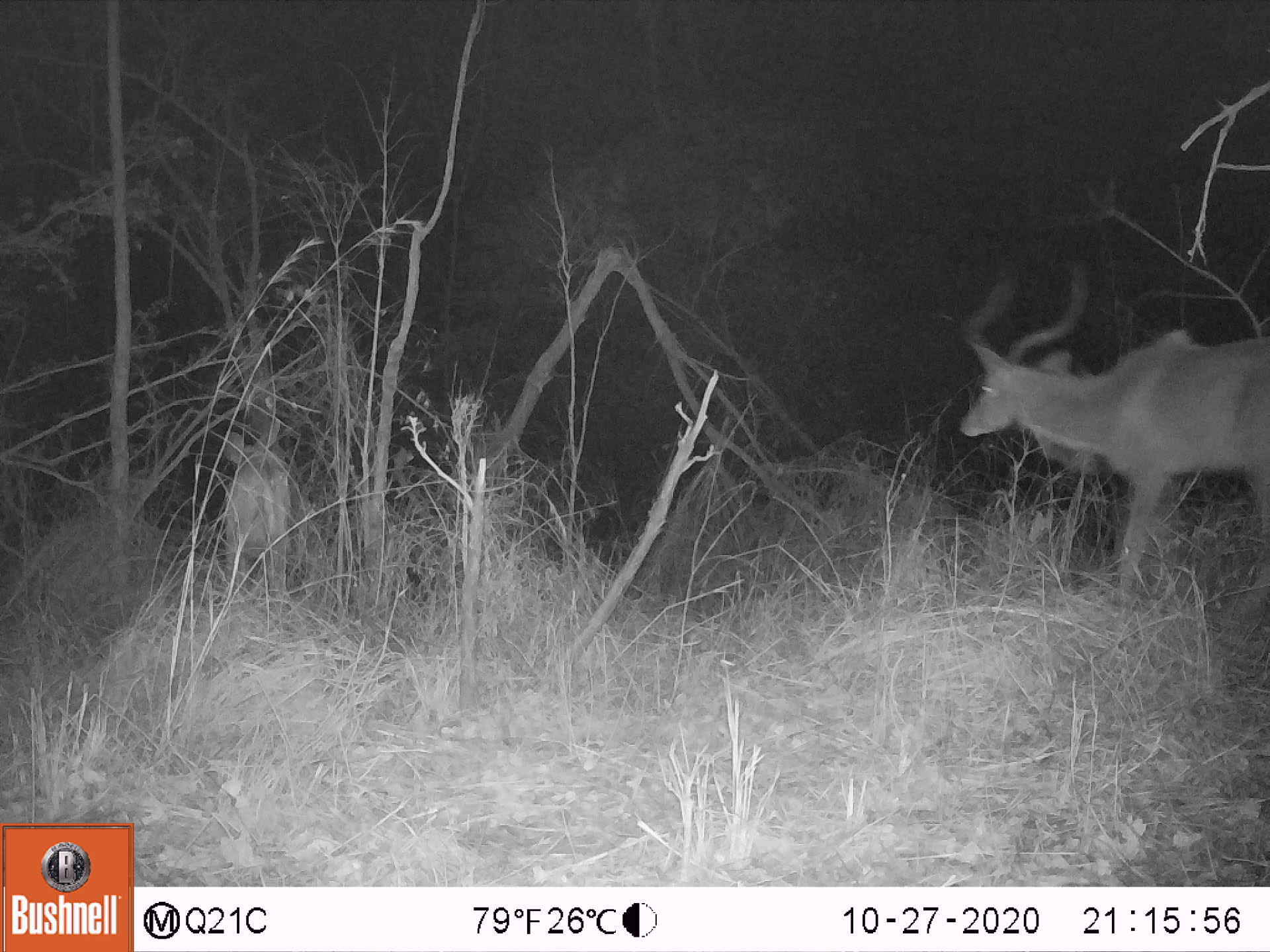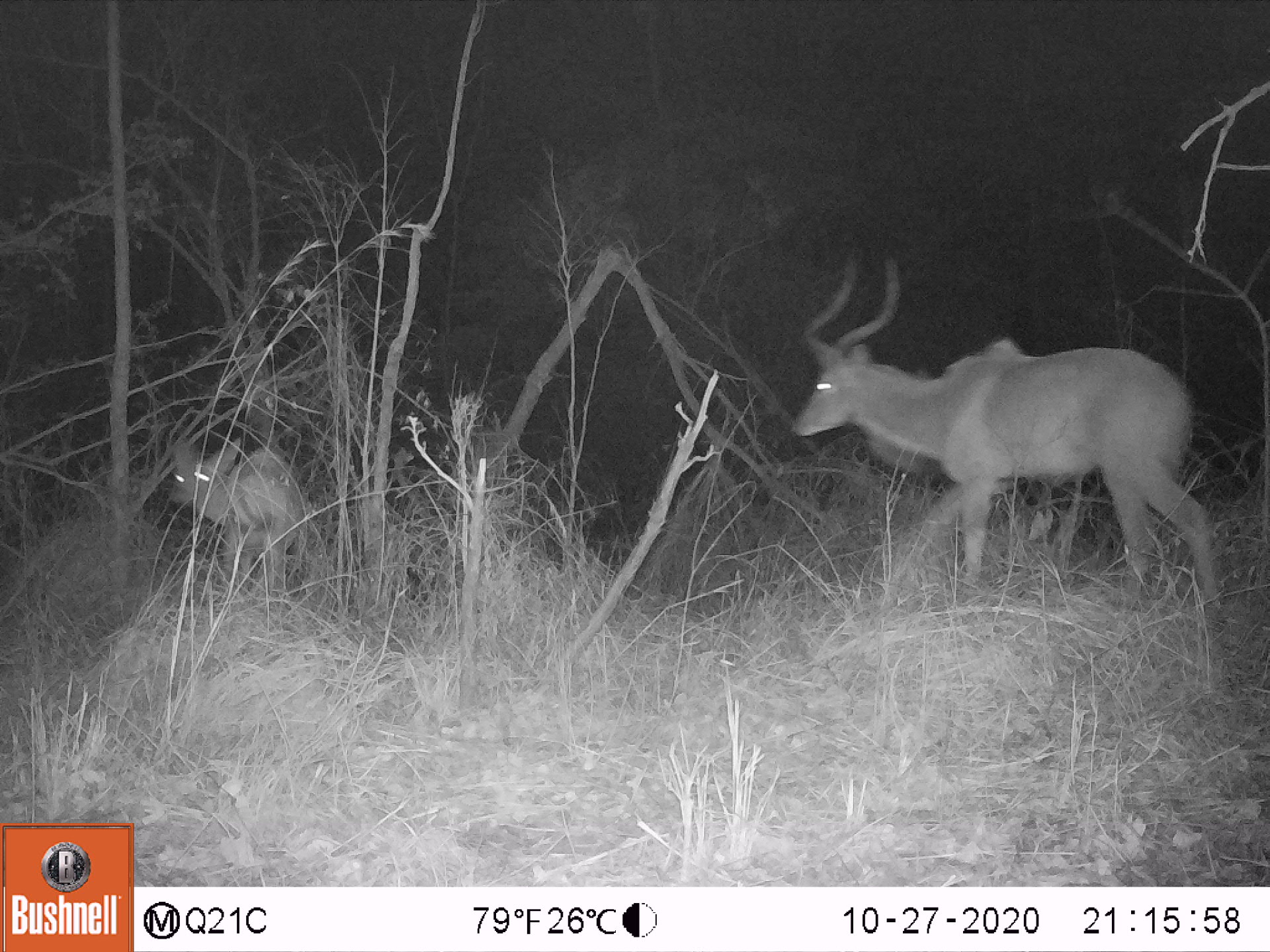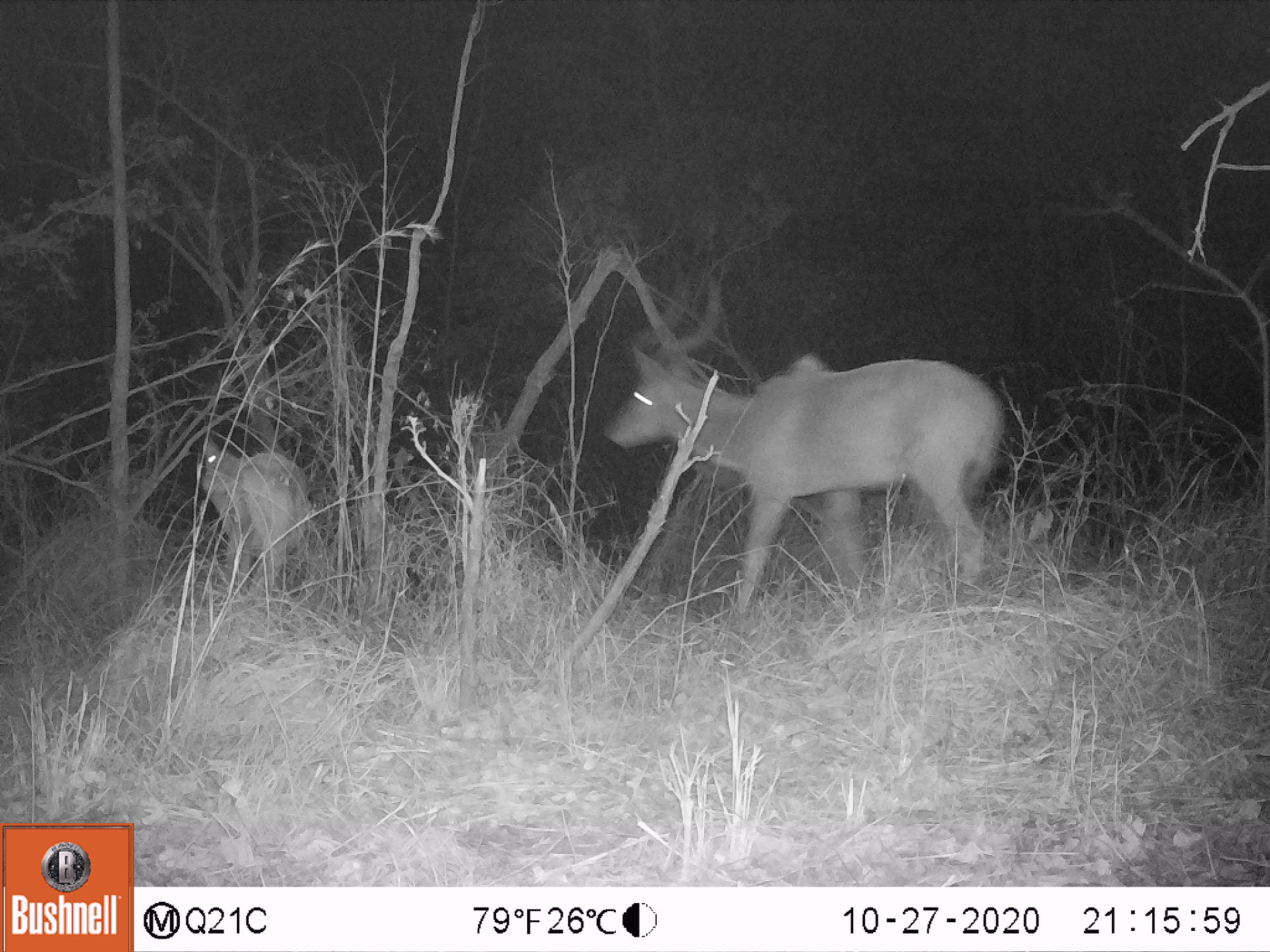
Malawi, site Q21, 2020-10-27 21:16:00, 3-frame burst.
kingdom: Animalia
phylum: Chordata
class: Mammalia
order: Artiodactyla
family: Bovidae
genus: Tragelaphus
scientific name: Tragelaphus strepsiceros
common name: greater kudu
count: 2